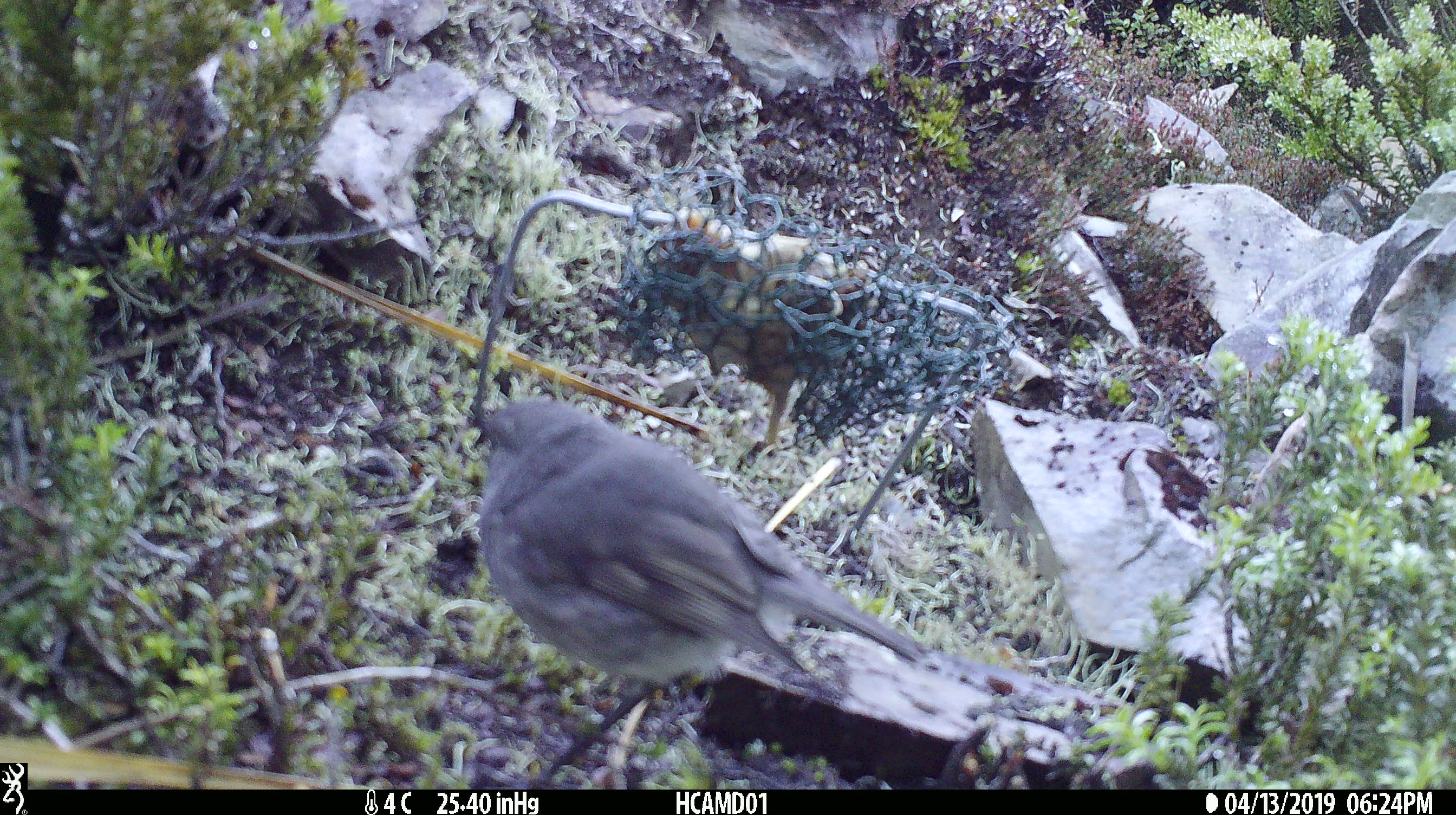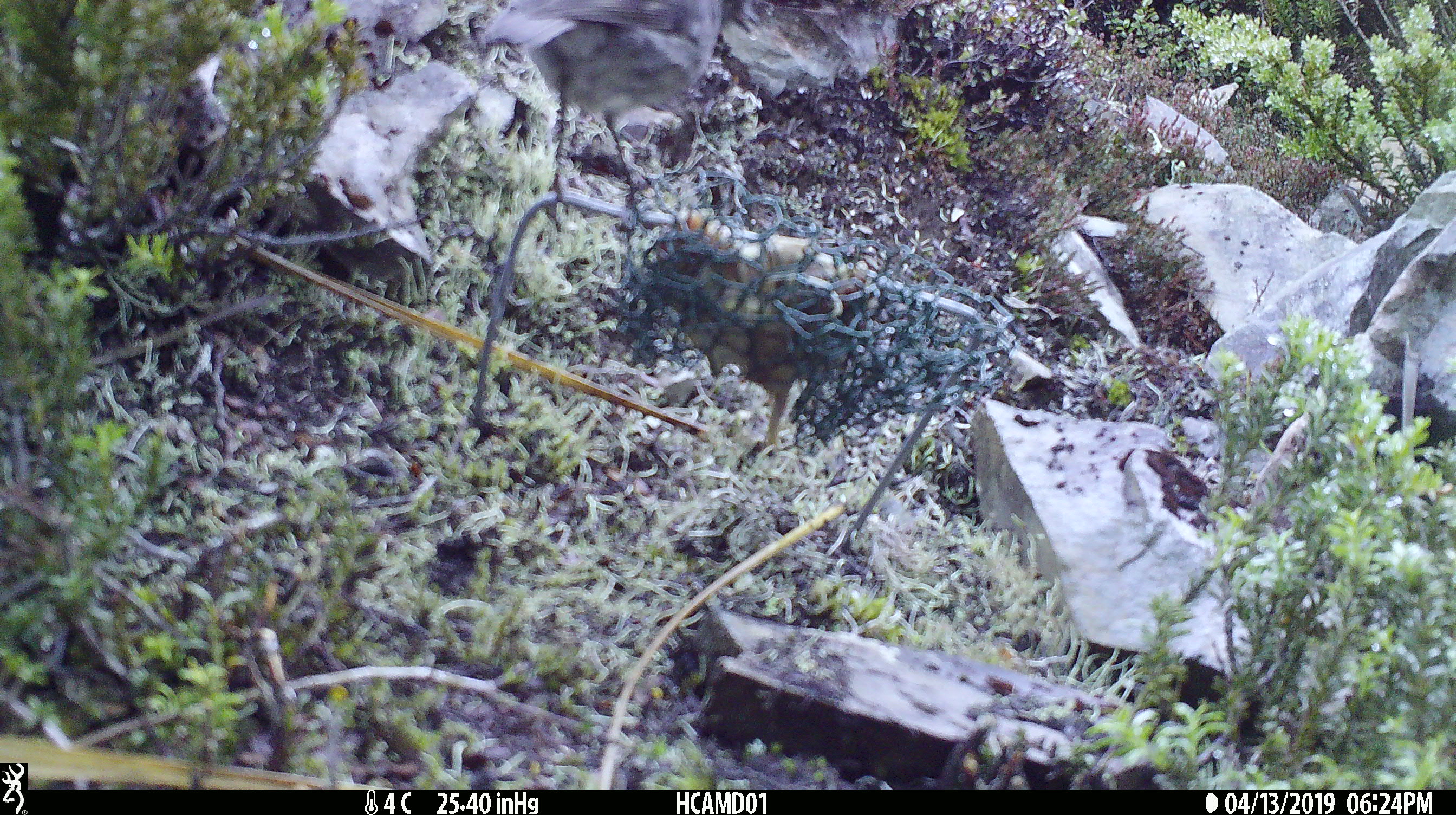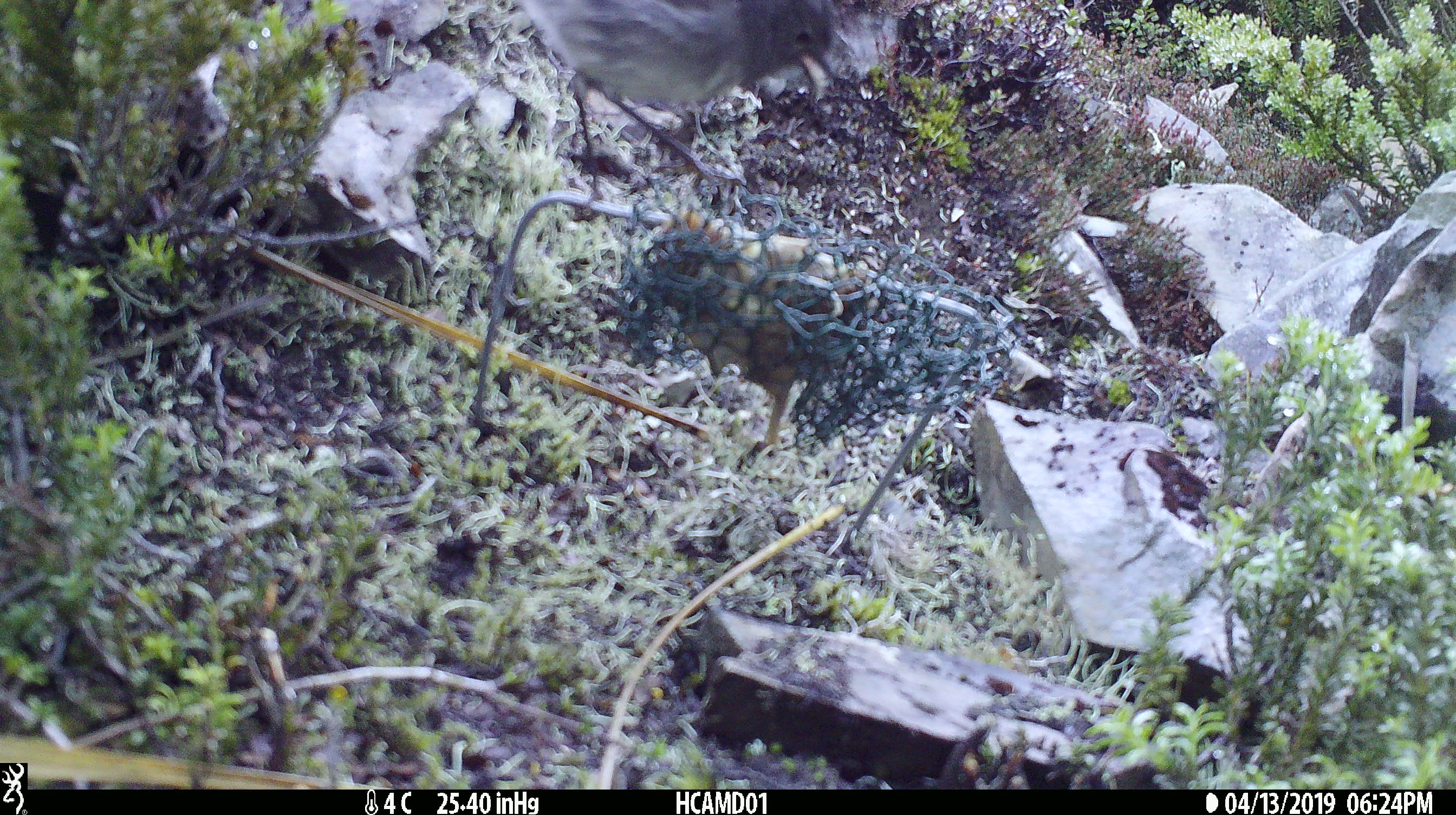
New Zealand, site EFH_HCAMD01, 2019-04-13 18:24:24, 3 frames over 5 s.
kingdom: Animalia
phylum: Chordata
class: Aves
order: Passeriformes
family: Petroicidae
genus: Petroica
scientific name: Petroica australis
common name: new zealand robin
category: robin